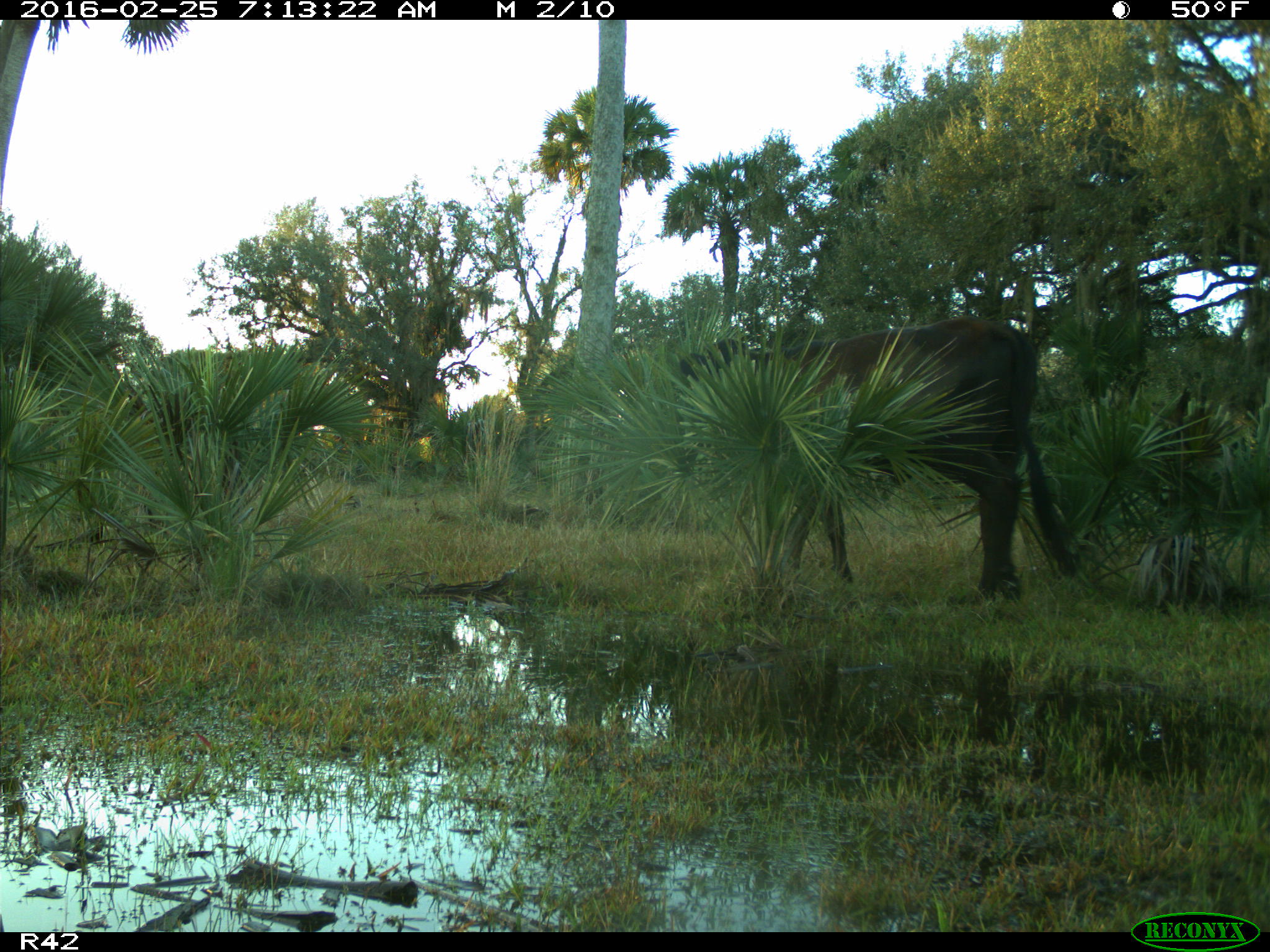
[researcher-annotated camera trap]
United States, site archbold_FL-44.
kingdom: Animalia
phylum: Chordata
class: Mammalia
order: Artiodactyla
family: Bovidae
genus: Bos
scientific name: Bos taurus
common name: domestic cow